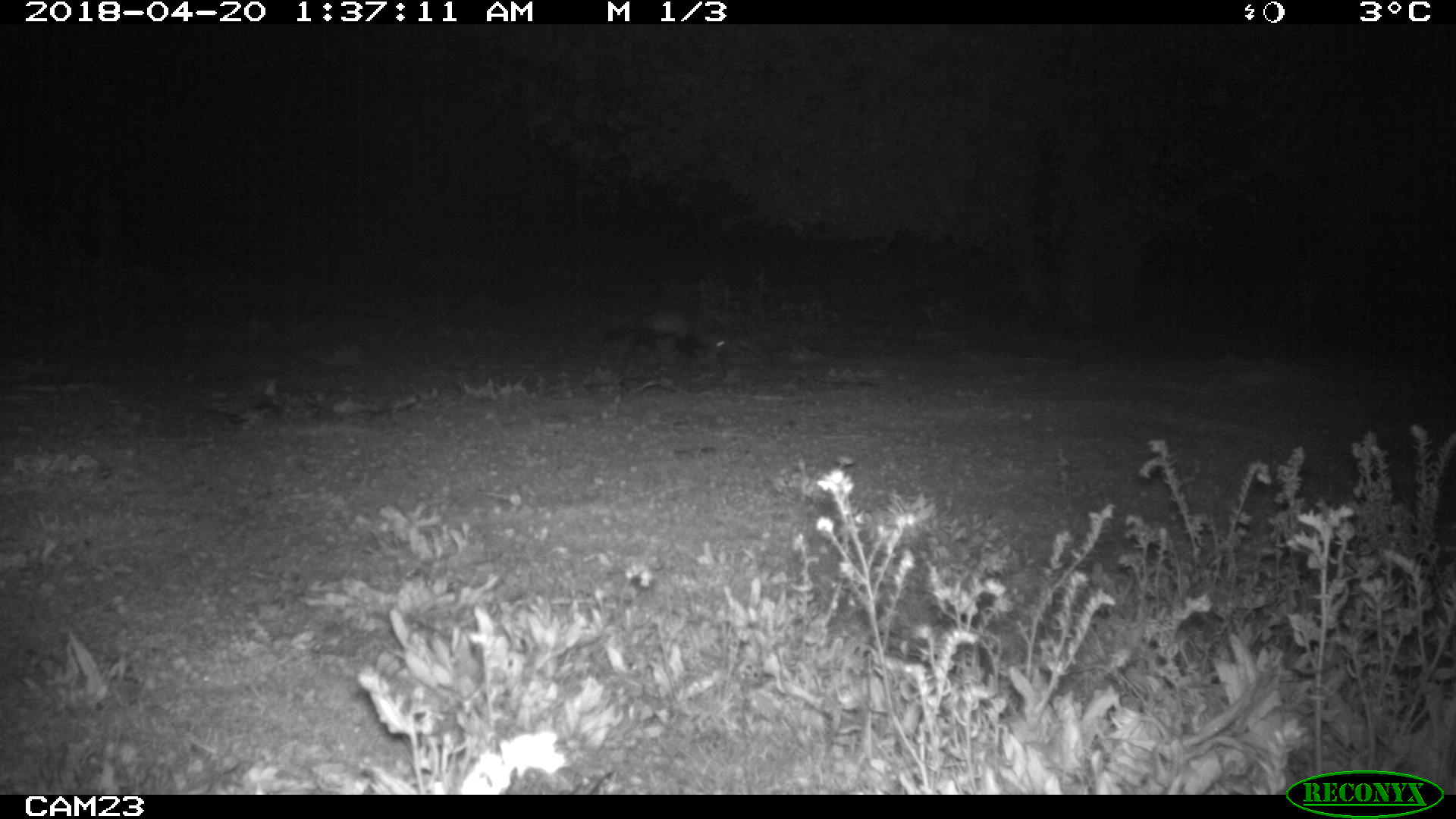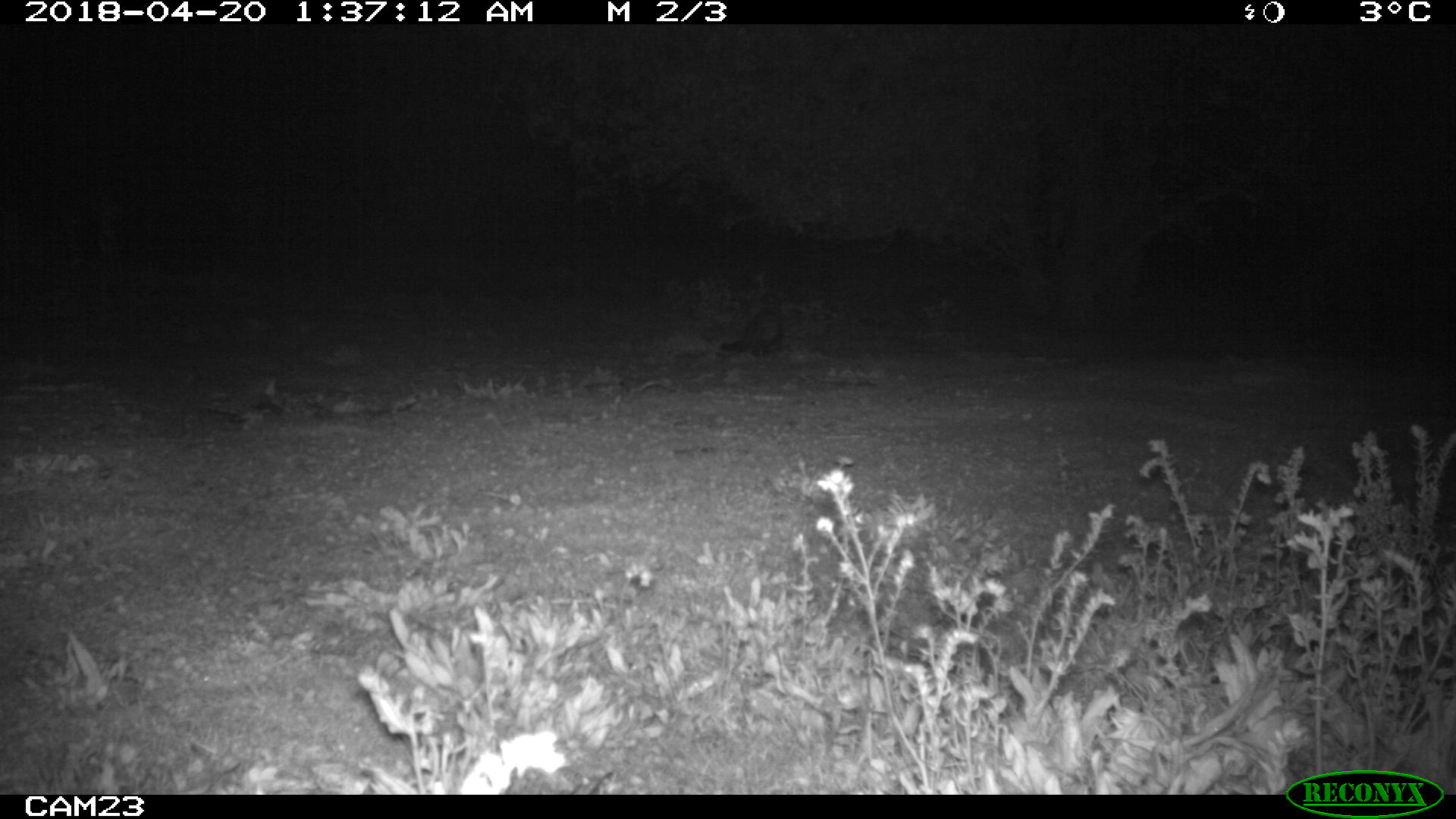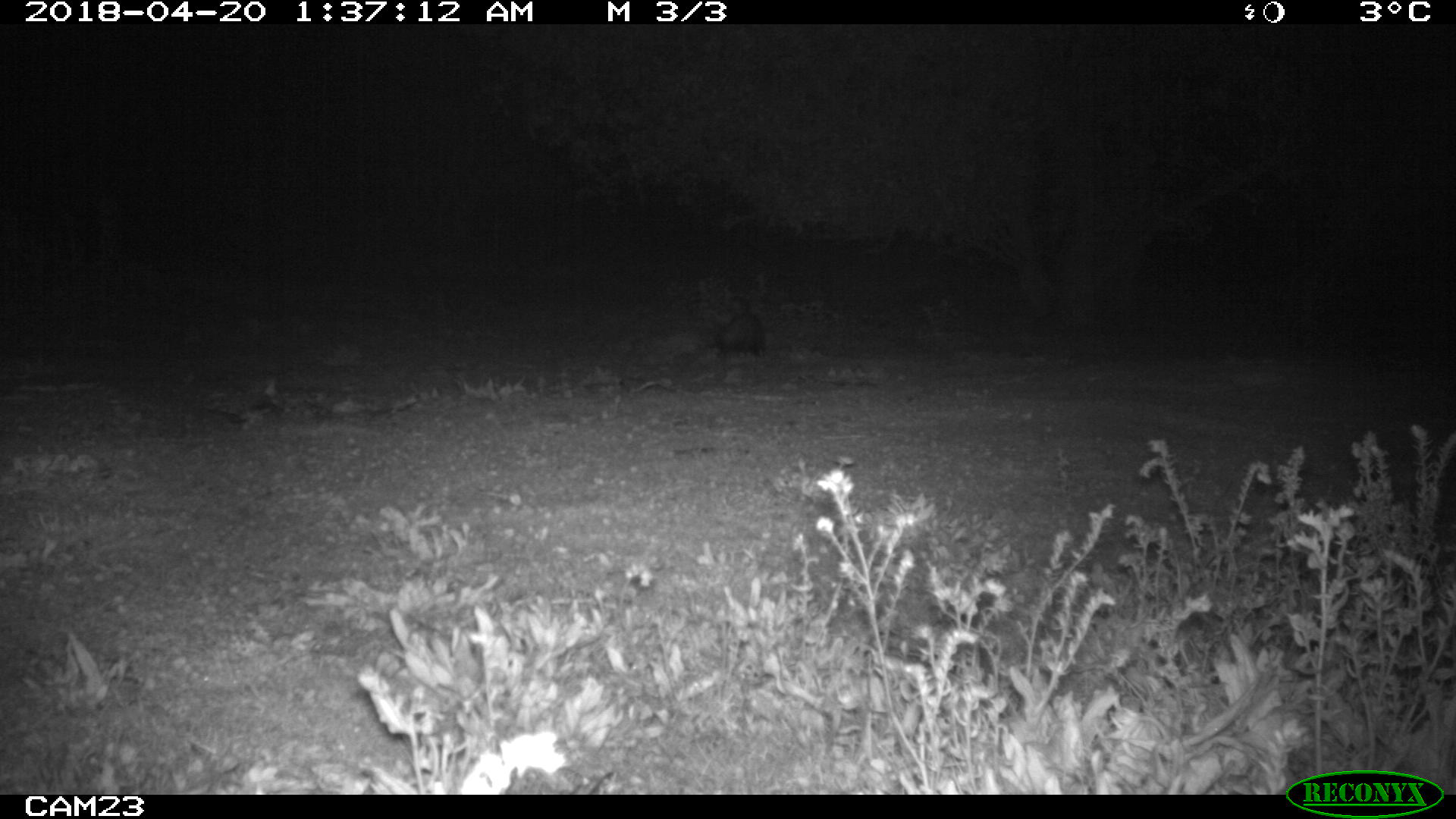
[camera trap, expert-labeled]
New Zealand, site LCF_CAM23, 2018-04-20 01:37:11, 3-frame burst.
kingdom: Animalia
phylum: Chordata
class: Mammalia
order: Carnivora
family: Mustelidae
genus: Mustela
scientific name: Mustela furo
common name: ferret